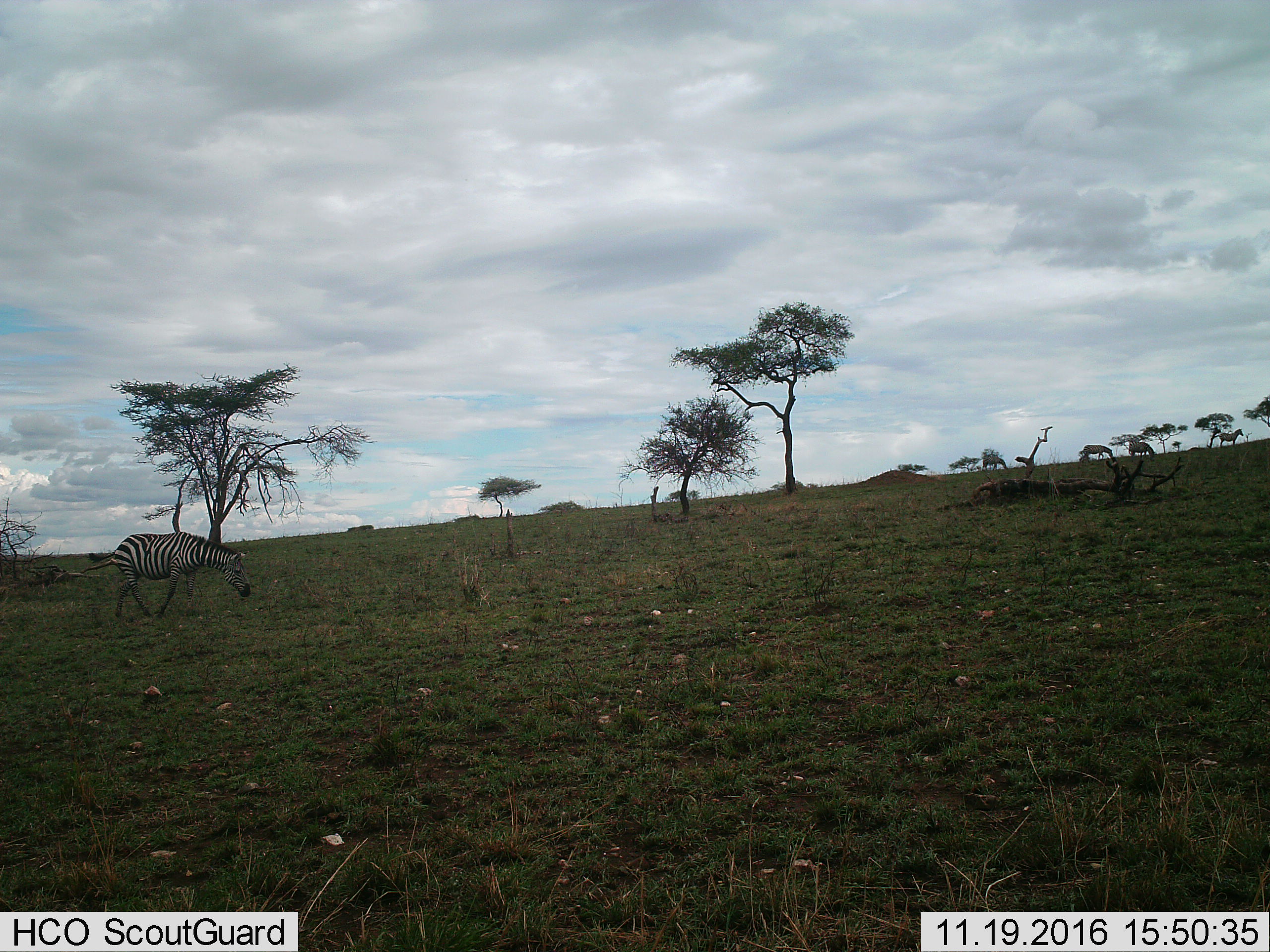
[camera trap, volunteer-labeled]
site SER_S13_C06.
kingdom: Animalia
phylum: Chordata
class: Mammalia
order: Perissodactyla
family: Equidae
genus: Equus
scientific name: Equus quagga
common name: plains zebra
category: zebraplains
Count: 4.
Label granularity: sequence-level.